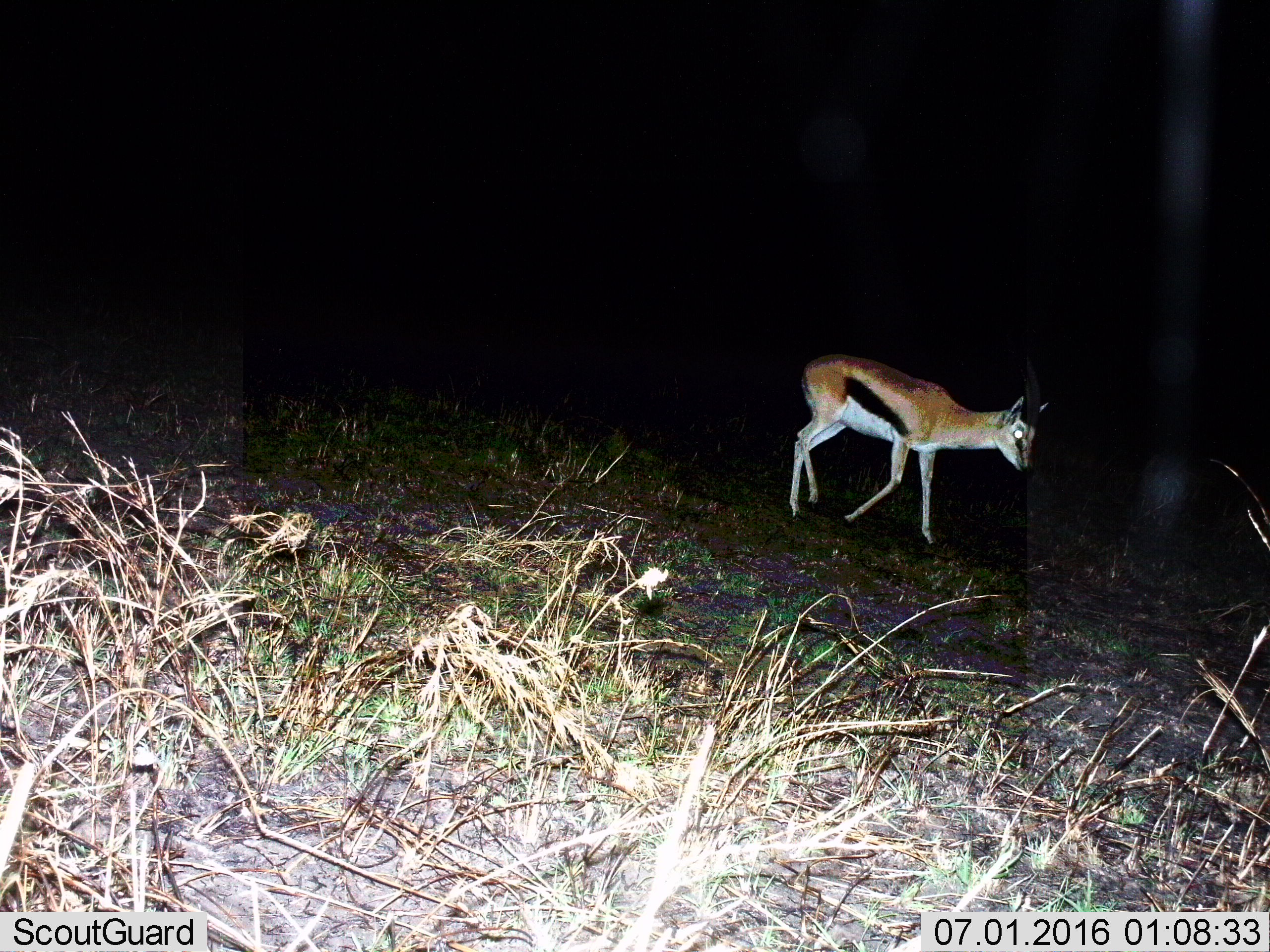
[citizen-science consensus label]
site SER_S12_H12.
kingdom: Animalia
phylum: Chordata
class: Mammalia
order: Artiodactyla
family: Bovidae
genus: Eudorcas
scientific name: Eudorcas thomsonii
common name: thomson's gazelle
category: gazellethomsons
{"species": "gazellethomsons (thomson's gazelle) (Eudorcas thomsonii)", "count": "1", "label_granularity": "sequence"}